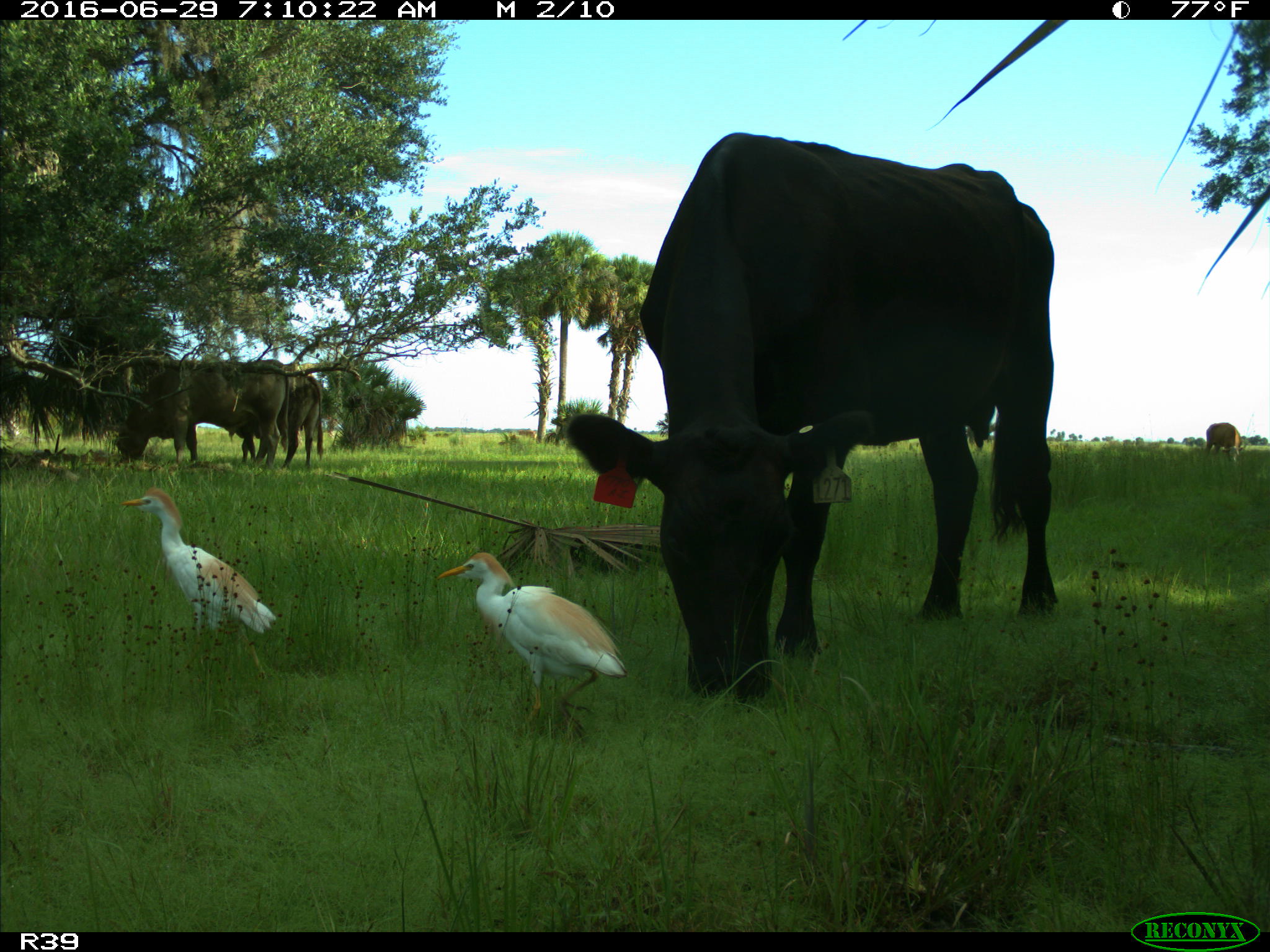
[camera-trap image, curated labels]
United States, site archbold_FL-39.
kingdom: Animalia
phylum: Chordata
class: Mammalia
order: Artiodactyla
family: Bovidae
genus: Bos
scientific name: Bos taurus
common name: domestic cow